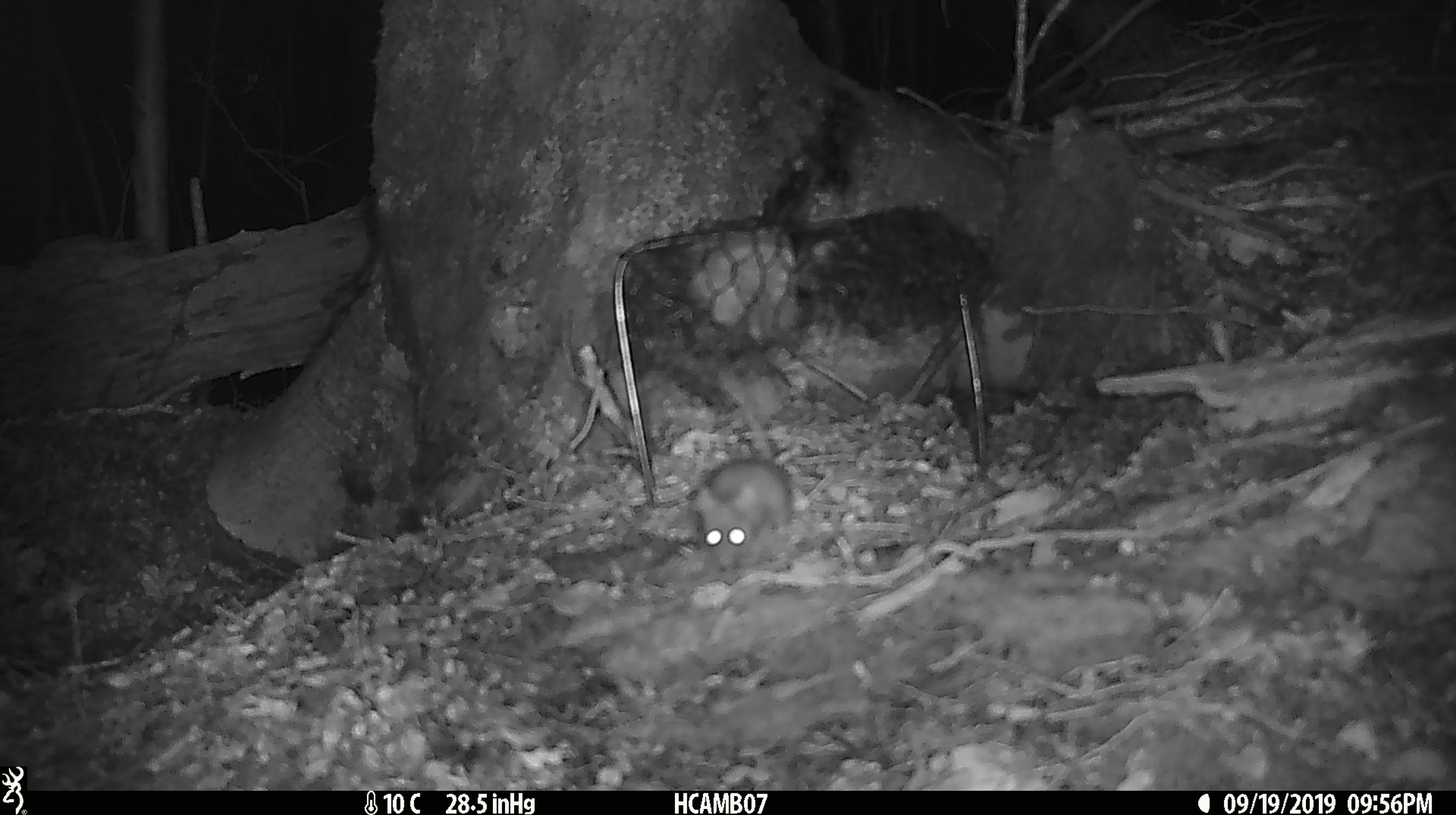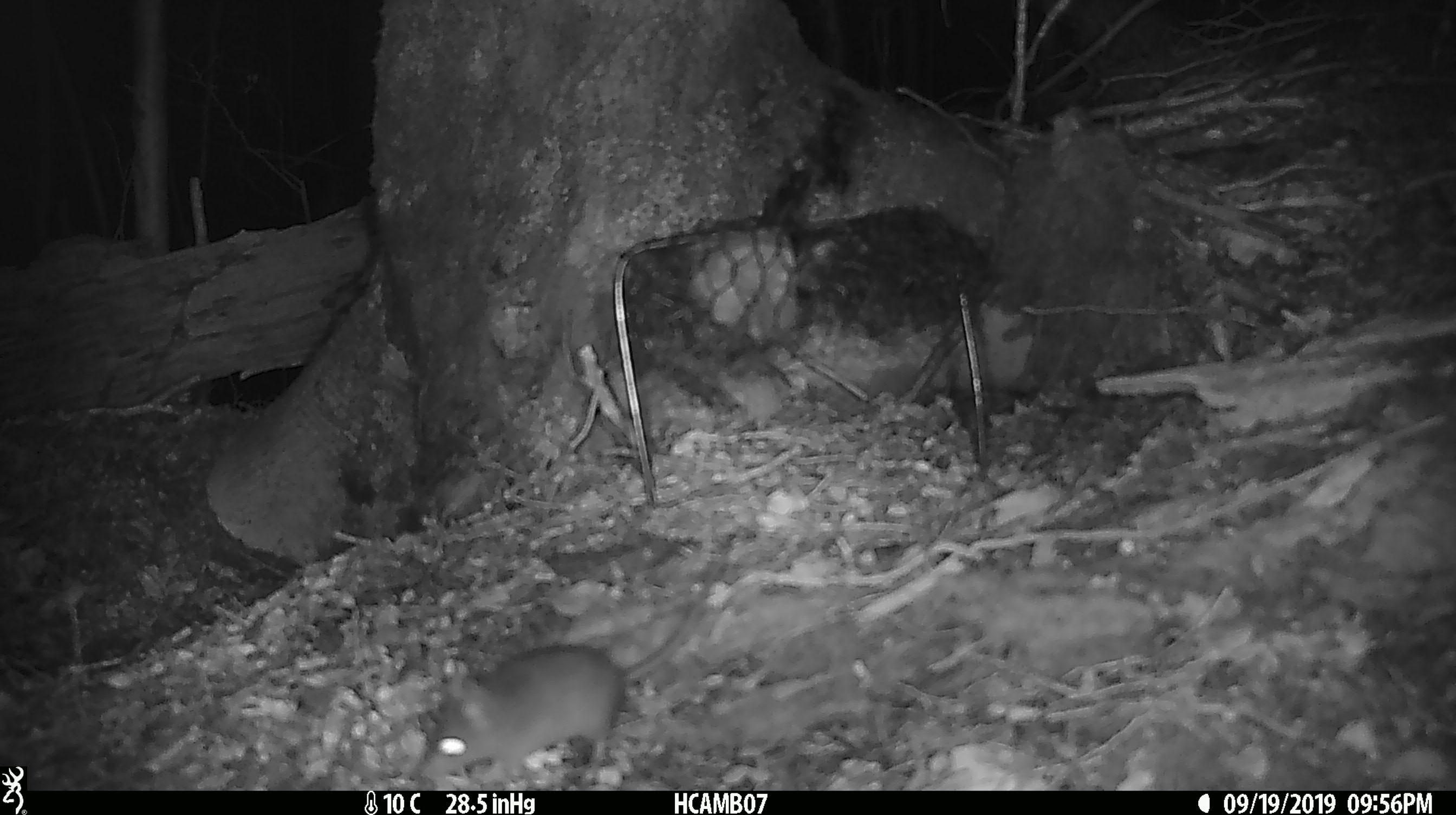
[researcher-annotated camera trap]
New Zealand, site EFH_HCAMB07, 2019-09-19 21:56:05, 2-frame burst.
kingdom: Animalia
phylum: Chordata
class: Mammalia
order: Rodentia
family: Muridae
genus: Mus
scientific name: Mus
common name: mouse